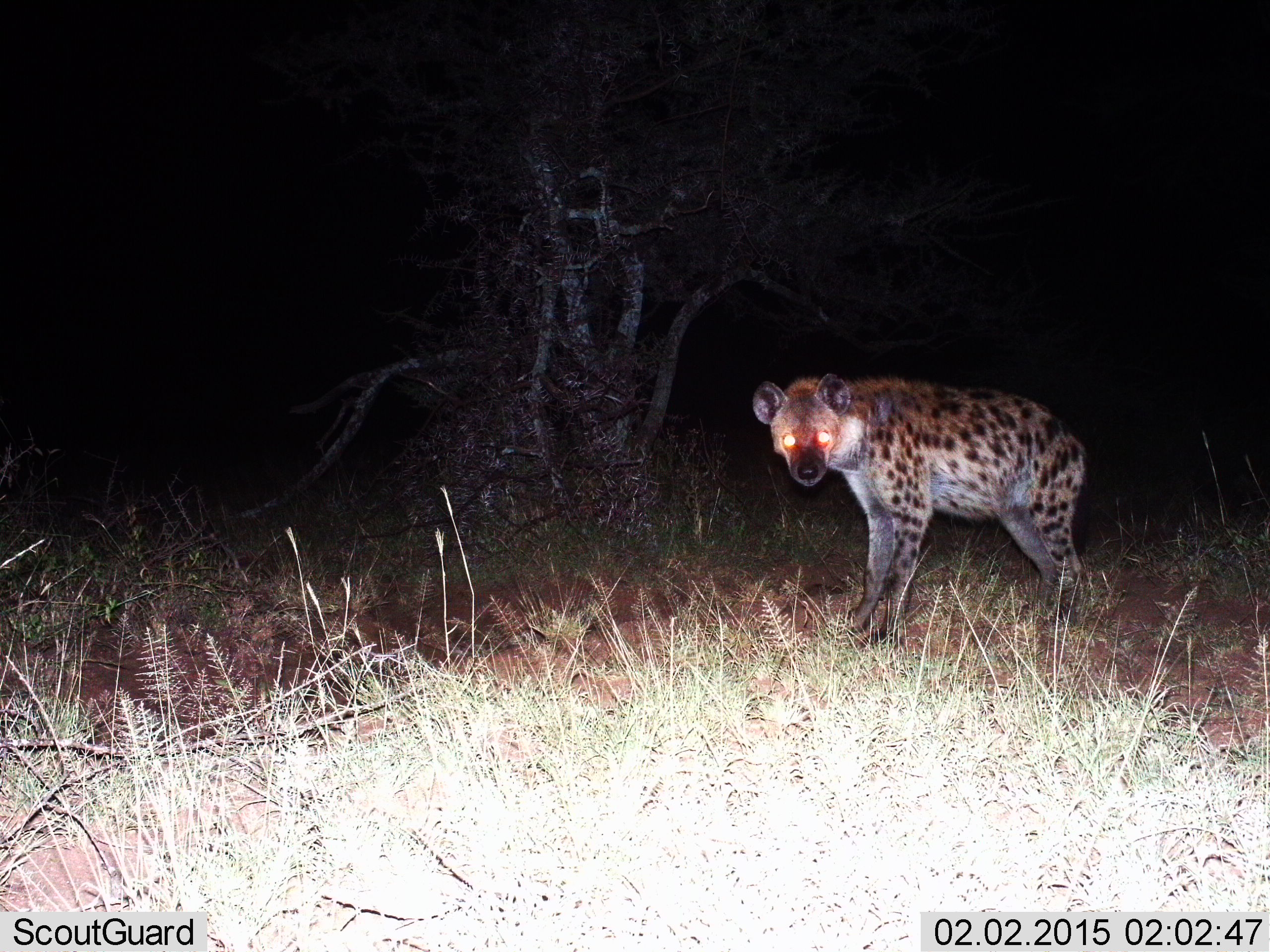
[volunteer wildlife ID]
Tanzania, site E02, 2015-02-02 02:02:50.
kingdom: Animalia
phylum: Chordata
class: Mammalia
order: Carnivora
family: Hyaenidae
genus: Crocuta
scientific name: Crocuta crocuta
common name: spotted hyena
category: hyenaspotted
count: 1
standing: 100%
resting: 0%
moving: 0%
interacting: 0%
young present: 0%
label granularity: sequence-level